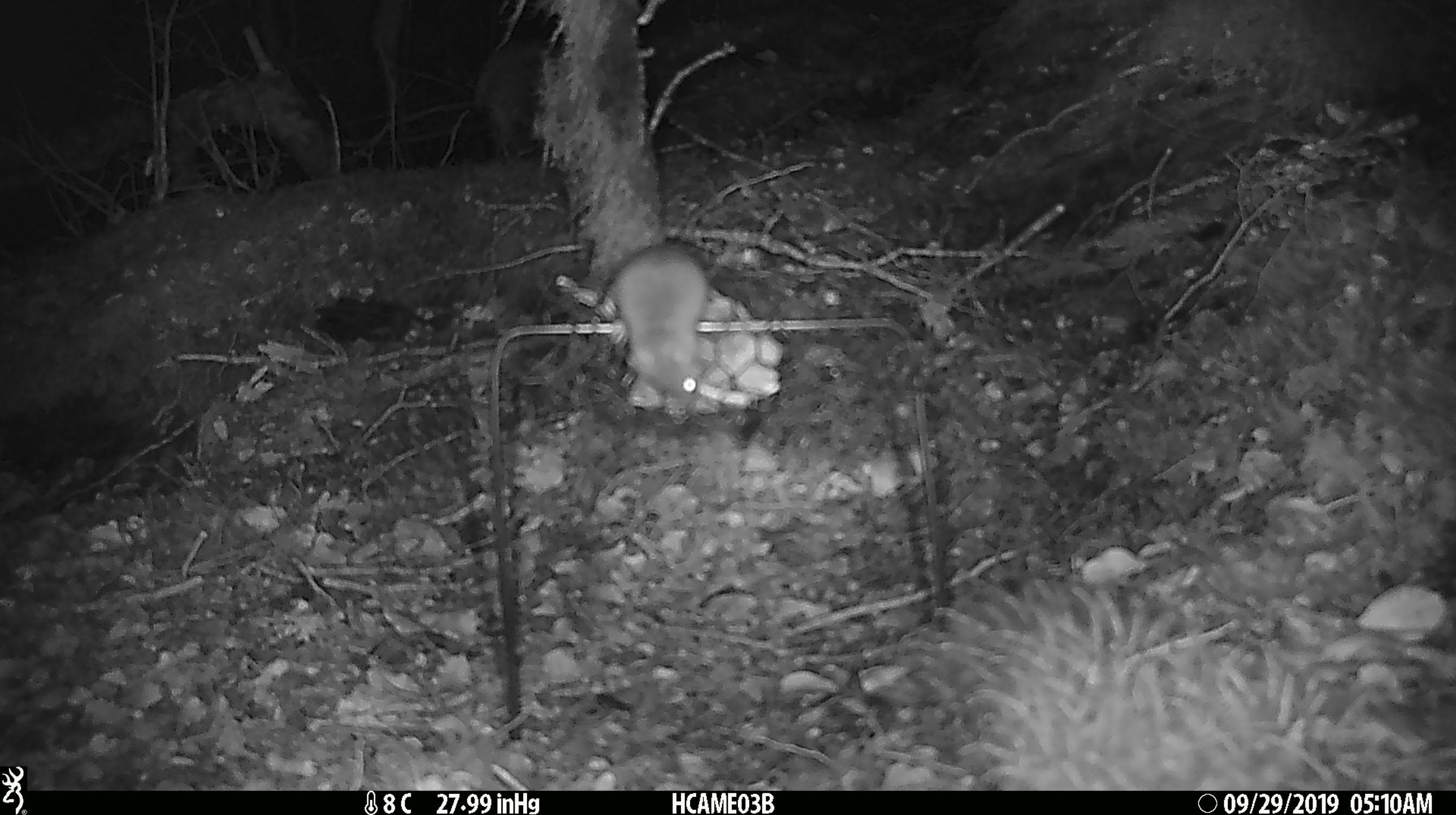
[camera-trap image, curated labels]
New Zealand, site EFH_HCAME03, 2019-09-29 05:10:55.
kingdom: Animalia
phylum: Chordata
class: Mammalia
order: Rodentia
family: Muridae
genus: Mus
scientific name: Mus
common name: mouse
Mouse (Mus).